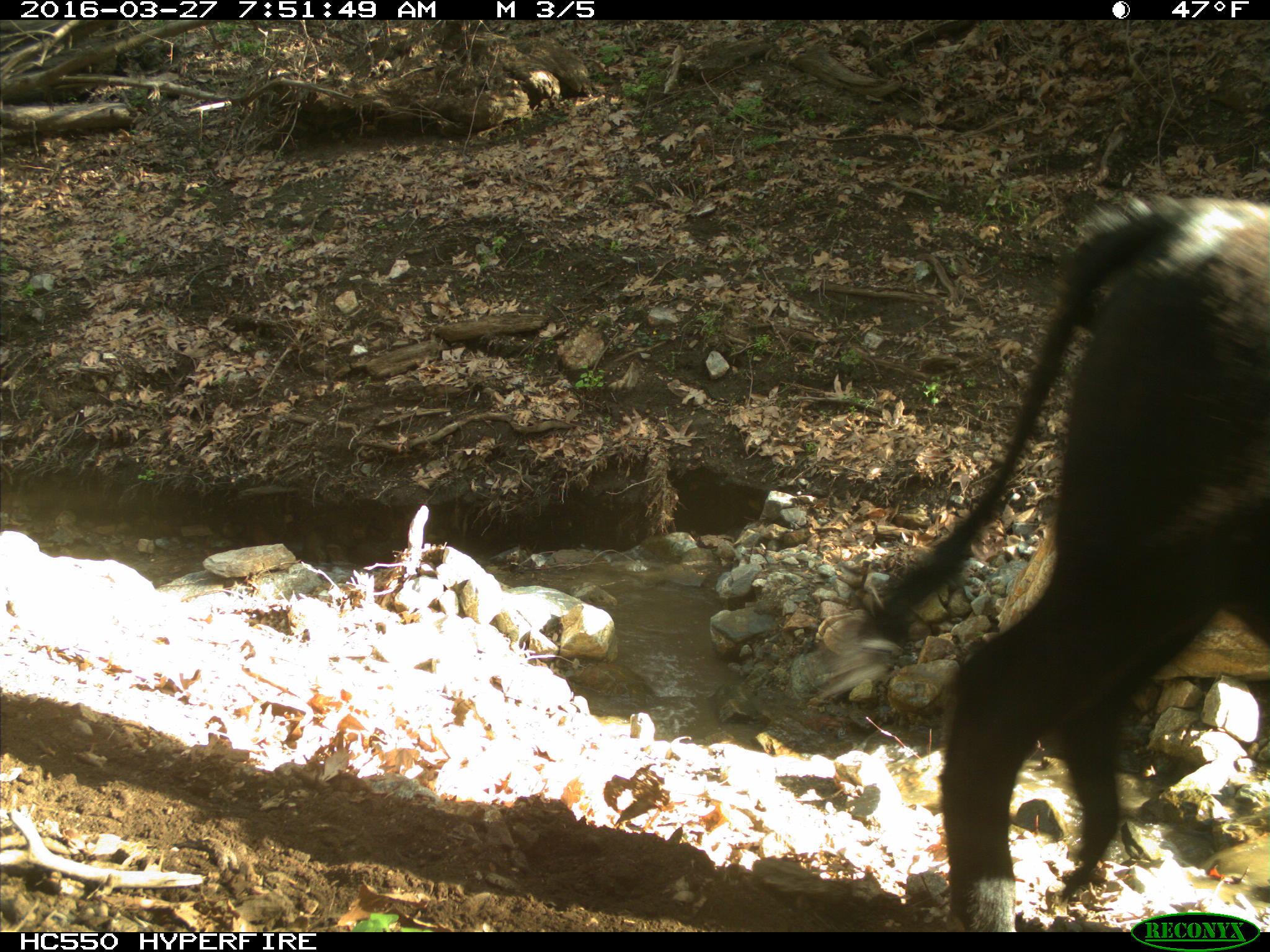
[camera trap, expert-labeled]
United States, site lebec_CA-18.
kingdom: Animalia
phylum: Chordata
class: Mammalia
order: Artiodactyla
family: Bovidae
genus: Bos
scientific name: Bos taurus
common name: domestic cow